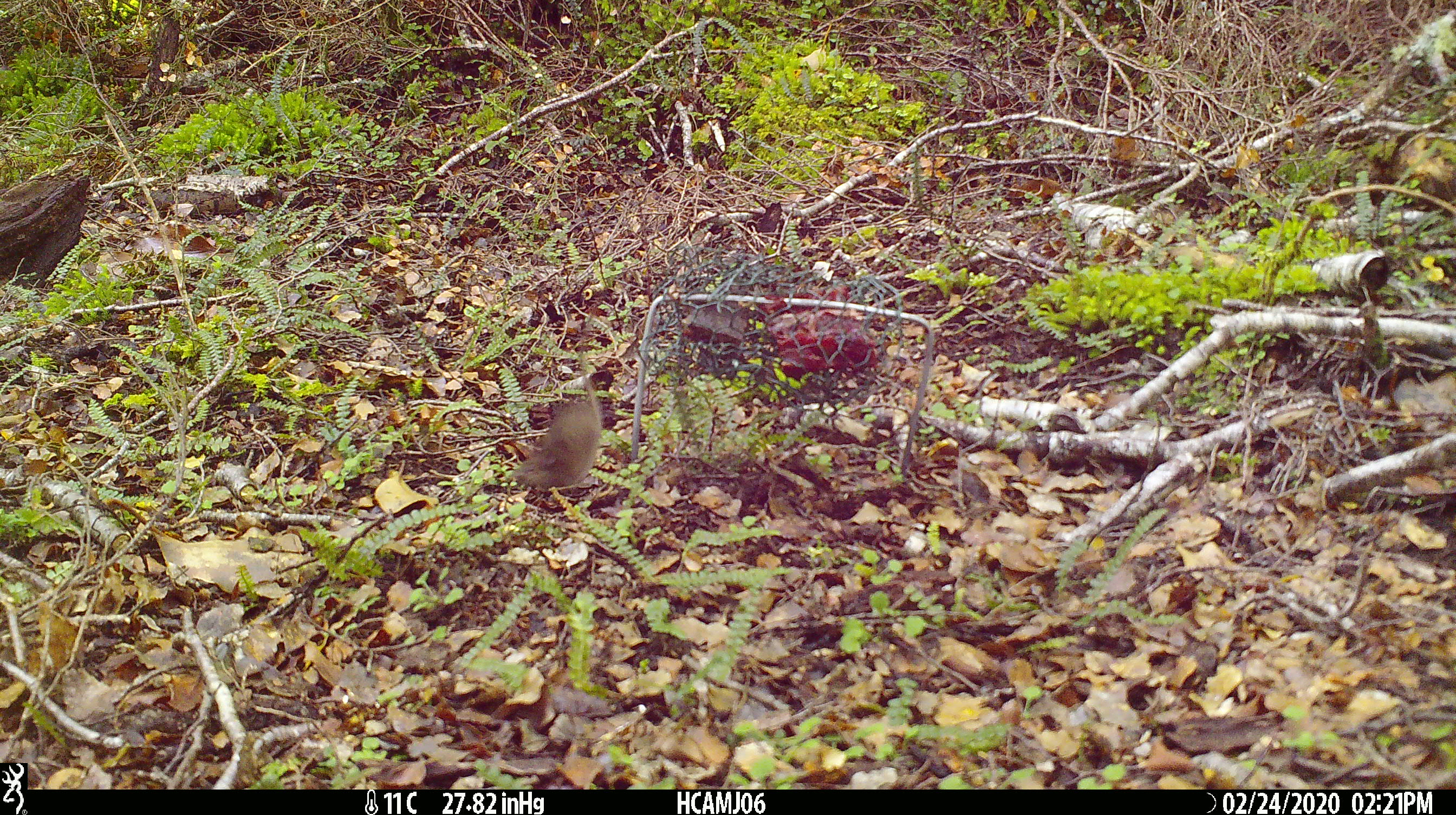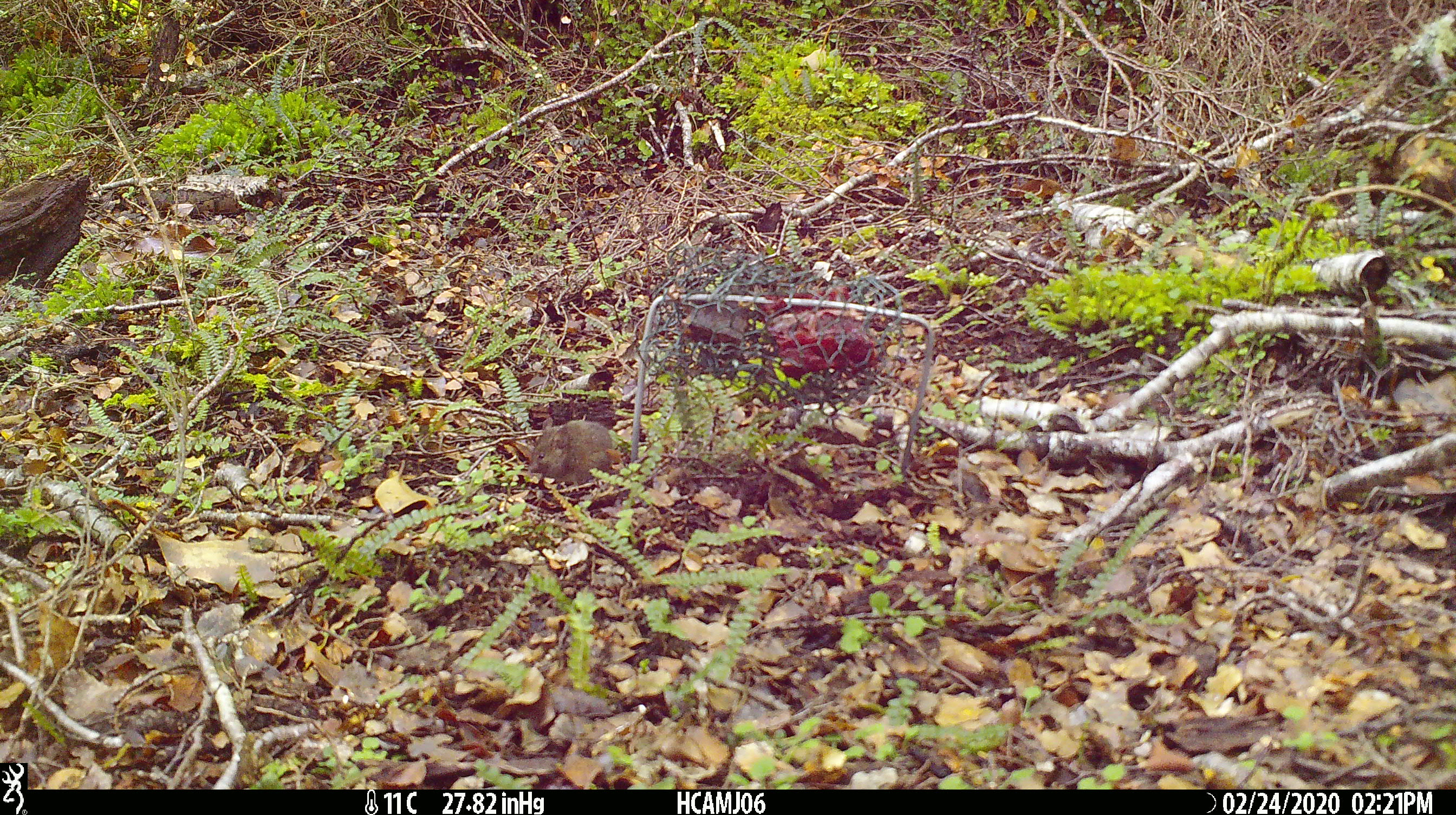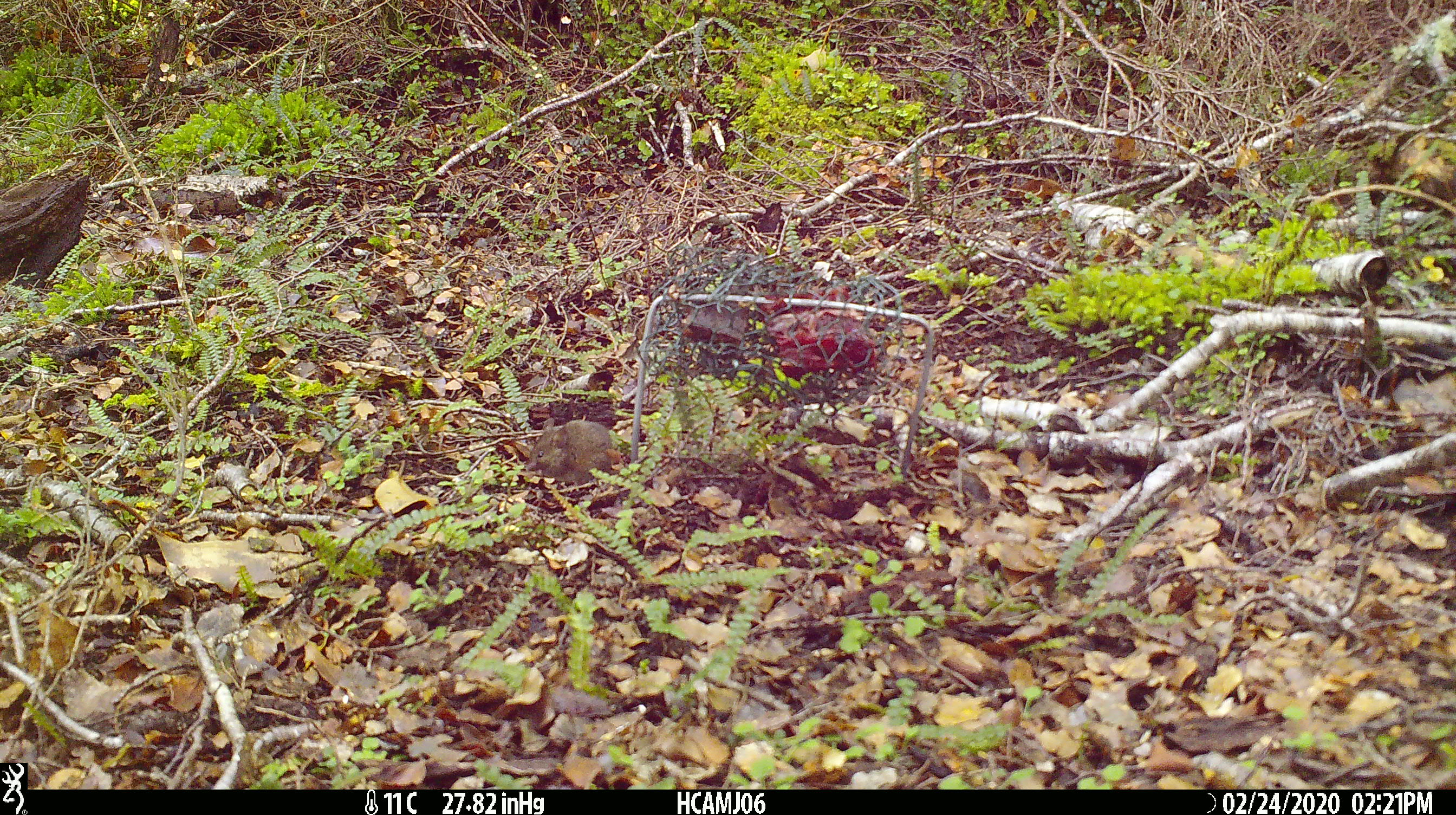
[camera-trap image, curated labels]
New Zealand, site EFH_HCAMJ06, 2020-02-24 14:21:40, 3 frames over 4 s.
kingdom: Animalia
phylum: Chordata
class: Mammalia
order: Rodentia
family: Muridae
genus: Mus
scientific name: Mus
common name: mouse